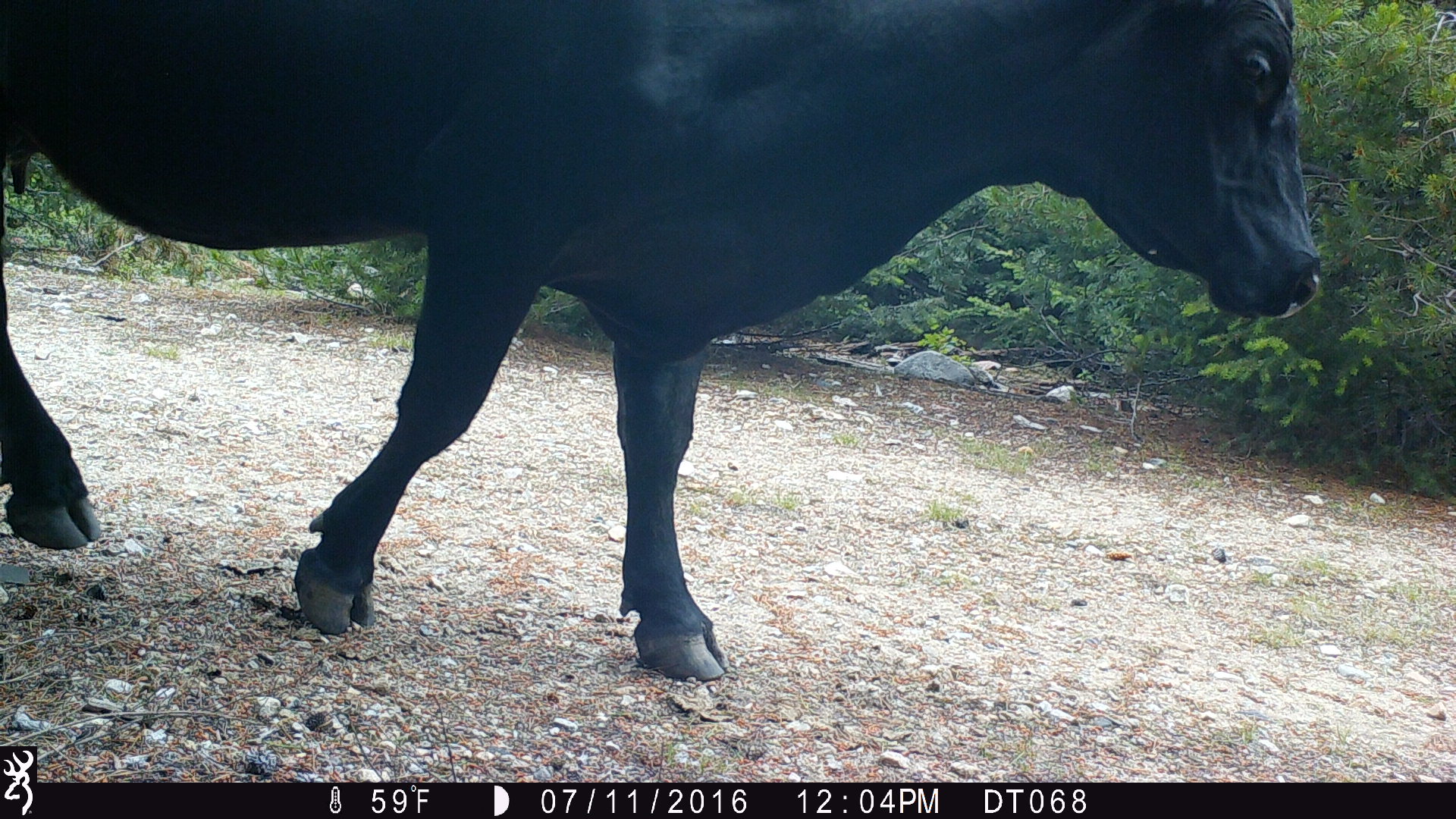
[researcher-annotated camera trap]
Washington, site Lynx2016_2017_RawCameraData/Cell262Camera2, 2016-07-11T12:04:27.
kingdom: Animalia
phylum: Chordata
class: Mammalia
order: Artiodactyla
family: Bovidae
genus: Bos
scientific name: Bos taurus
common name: domestic cattle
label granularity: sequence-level